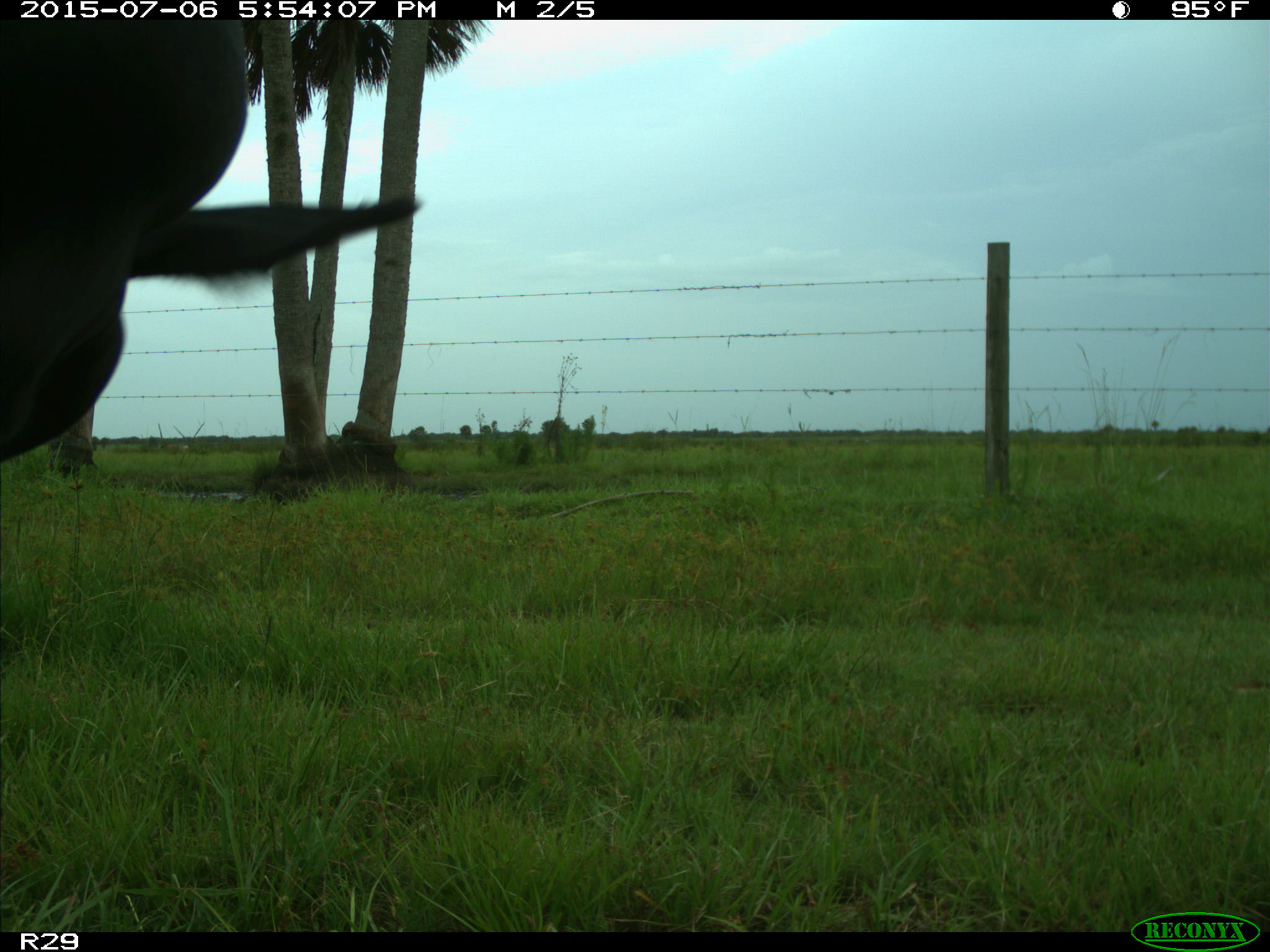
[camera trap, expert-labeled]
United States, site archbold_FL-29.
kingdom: Animalia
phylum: Chordata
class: Mammalia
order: Artiodactyla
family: Bovidae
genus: Bos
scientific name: Bos taurus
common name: domestic cow